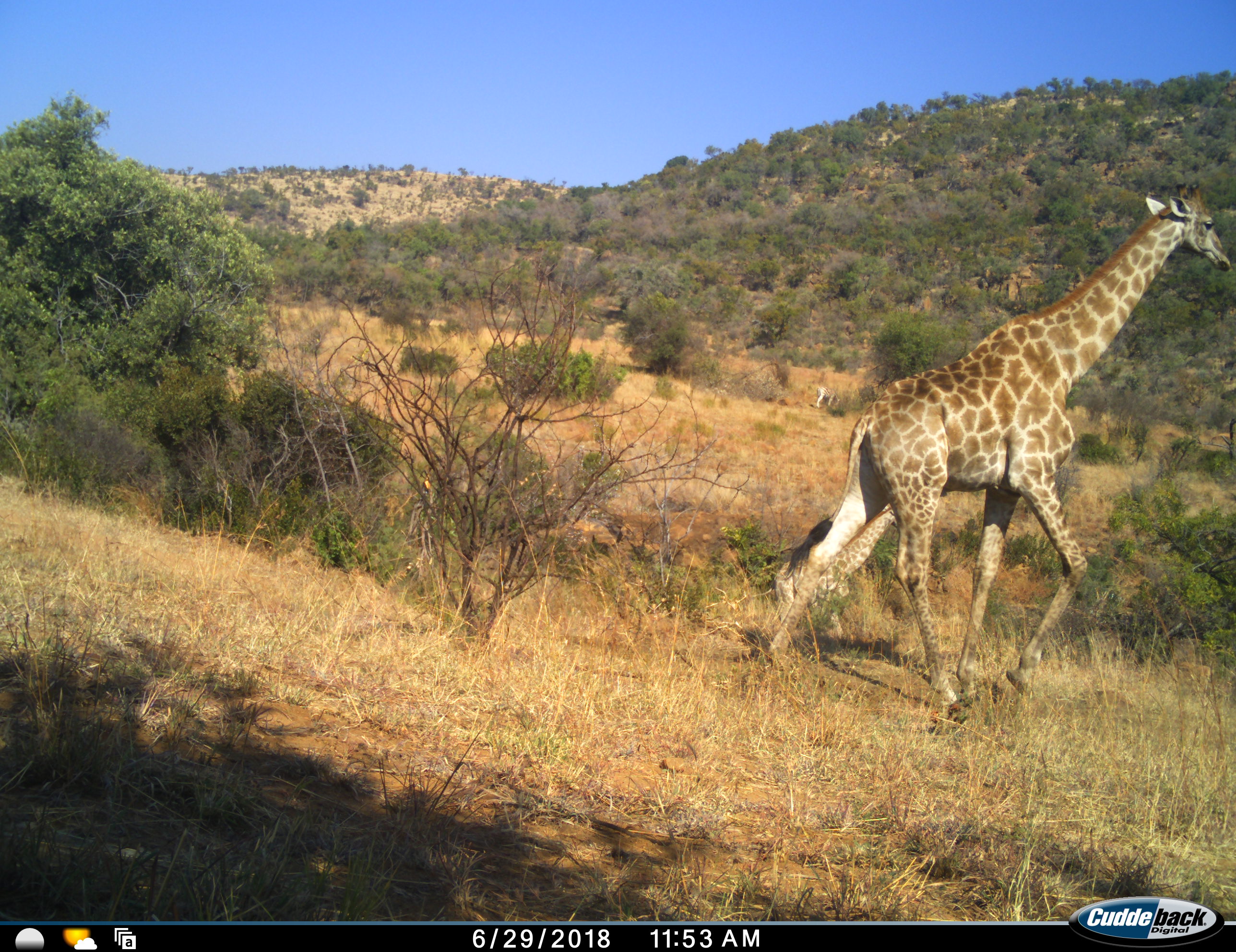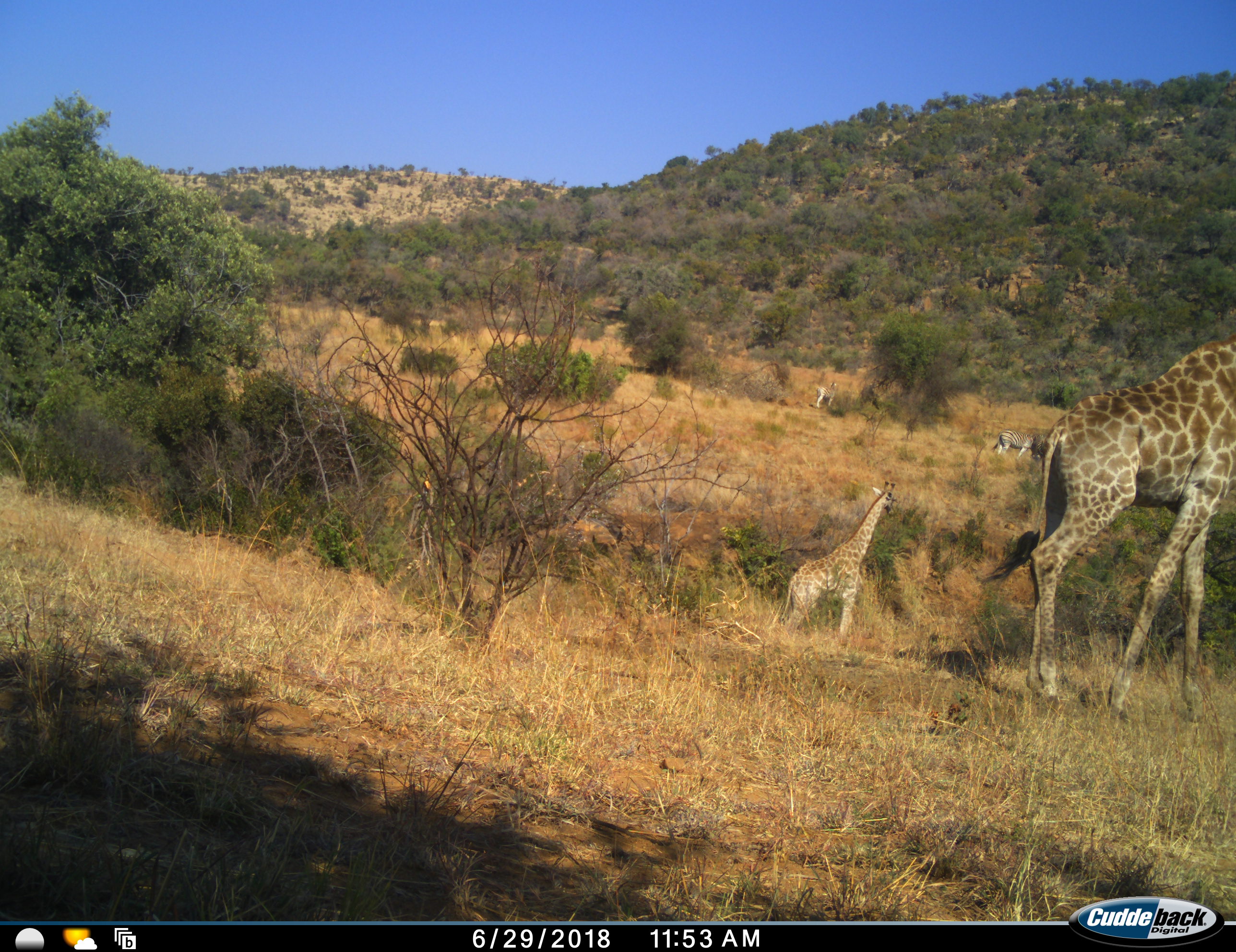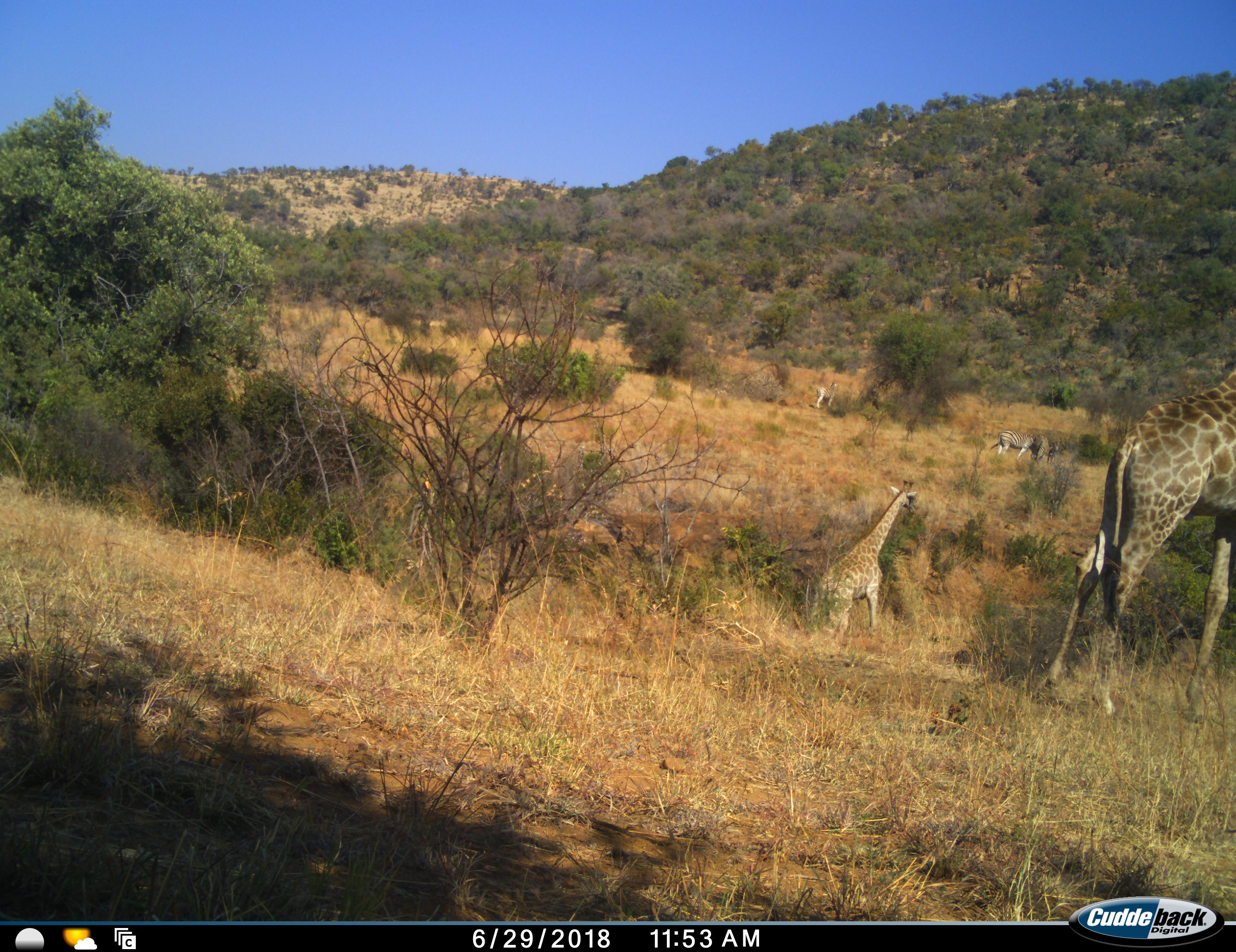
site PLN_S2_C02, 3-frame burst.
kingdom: Animalia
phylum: Chordata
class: Mammalia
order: Artiodactyla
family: Giraffidae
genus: Giraffa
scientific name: Giraffa camelopardalis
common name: giraffe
Giraffe (Giraffa camelopardalis), count 2. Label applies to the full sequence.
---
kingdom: Animalia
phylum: Chordata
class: Mammalia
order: Perissodactyla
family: Equidae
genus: Equus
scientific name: Equus quagga burchellii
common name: burchell's zebra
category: zebraburchells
Zebraburchells (burchell's zebra) (Equus quagga burchellii), count 3. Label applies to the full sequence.